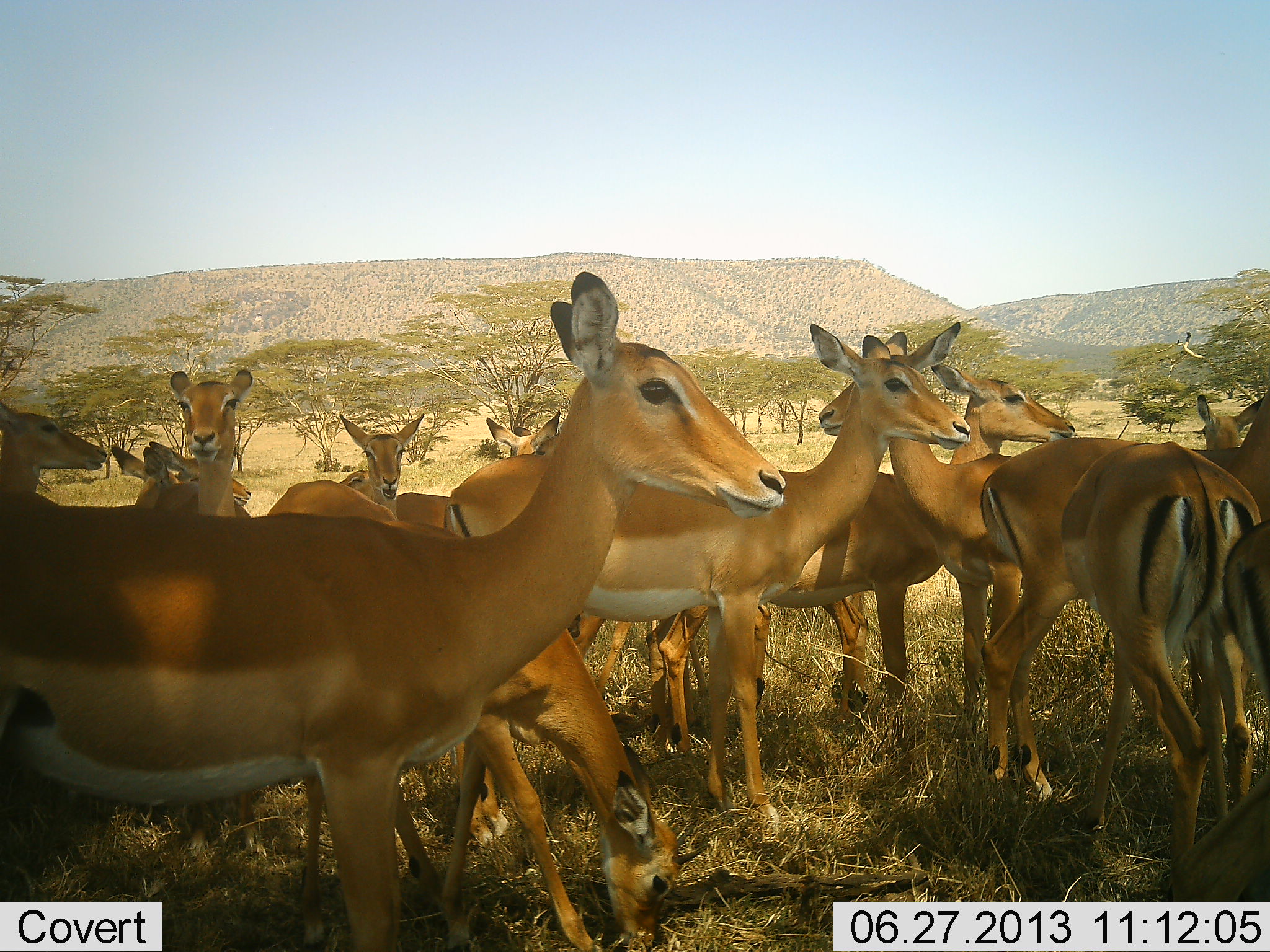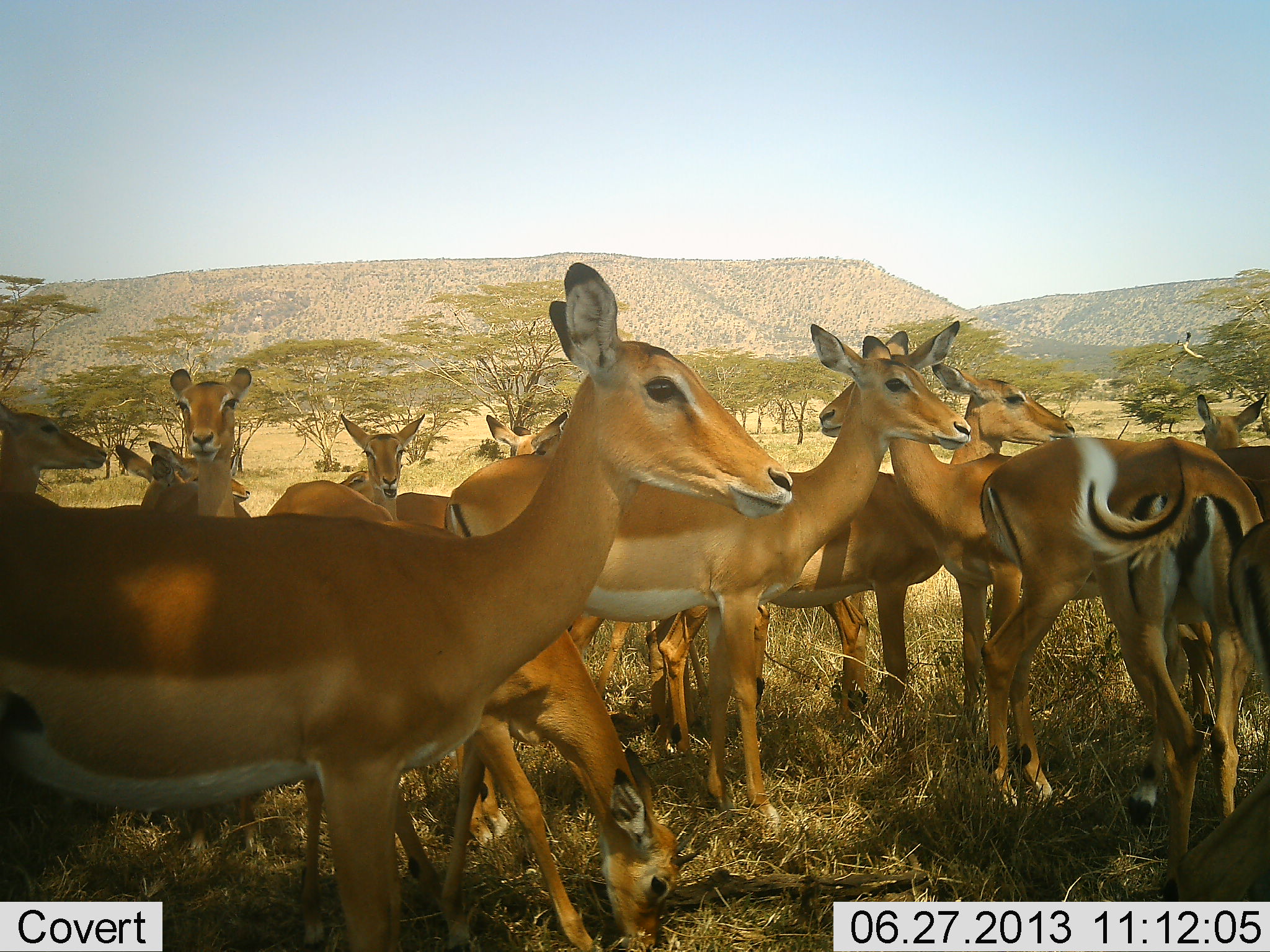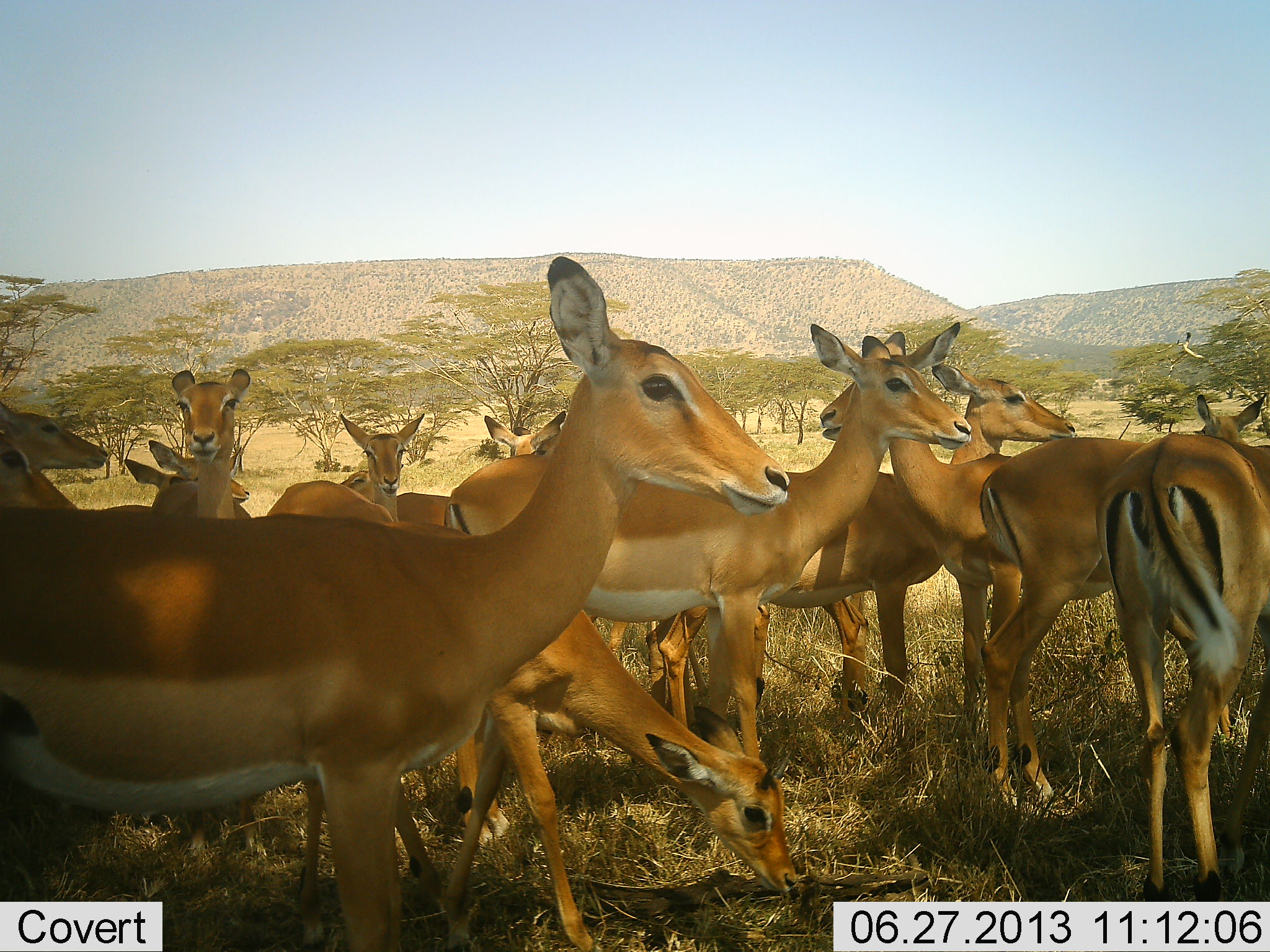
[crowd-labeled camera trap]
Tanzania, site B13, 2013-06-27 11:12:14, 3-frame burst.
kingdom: Animalia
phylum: Chordata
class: Mammalia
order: Artiodactyla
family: Bovidae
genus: Aepyceros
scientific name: Aepyceros melampus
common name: impala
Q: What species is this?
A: Impala (Aepyceros melampus).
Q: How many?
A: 11-50.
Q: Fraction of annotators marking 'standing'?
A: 96%.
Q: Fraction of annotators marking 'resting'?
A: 8%.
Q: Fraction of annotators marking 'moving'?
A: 8%.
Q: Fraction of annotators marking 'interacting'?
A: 15%.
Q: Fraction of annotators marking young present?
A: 4%.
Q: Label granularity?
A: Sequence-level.